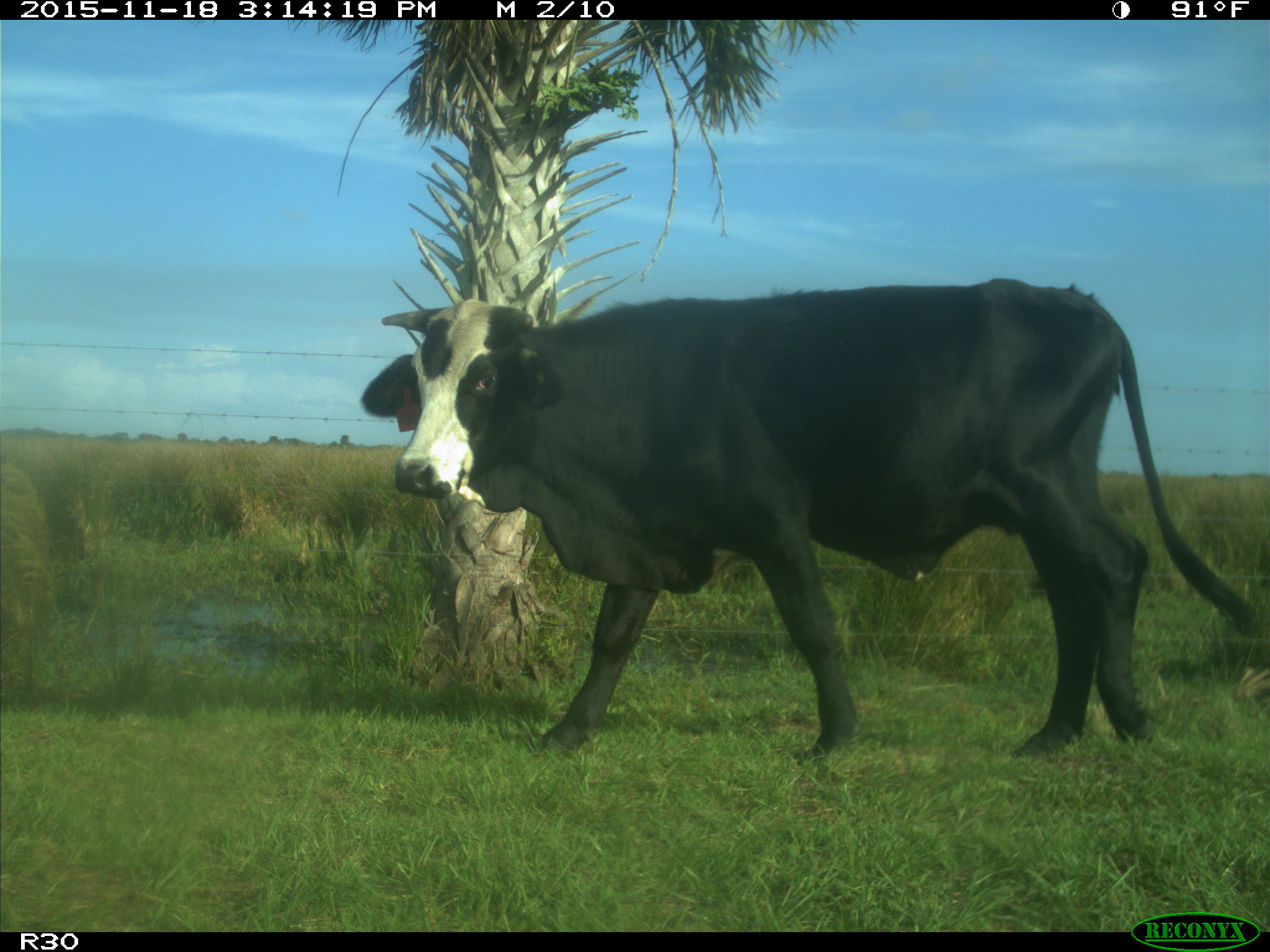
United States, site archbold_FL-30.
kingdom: Animalia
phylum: Chordata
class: Mammalia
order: Artiodactyla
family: Bovidae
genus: Bos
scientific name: Bos taurus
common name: domestic cow